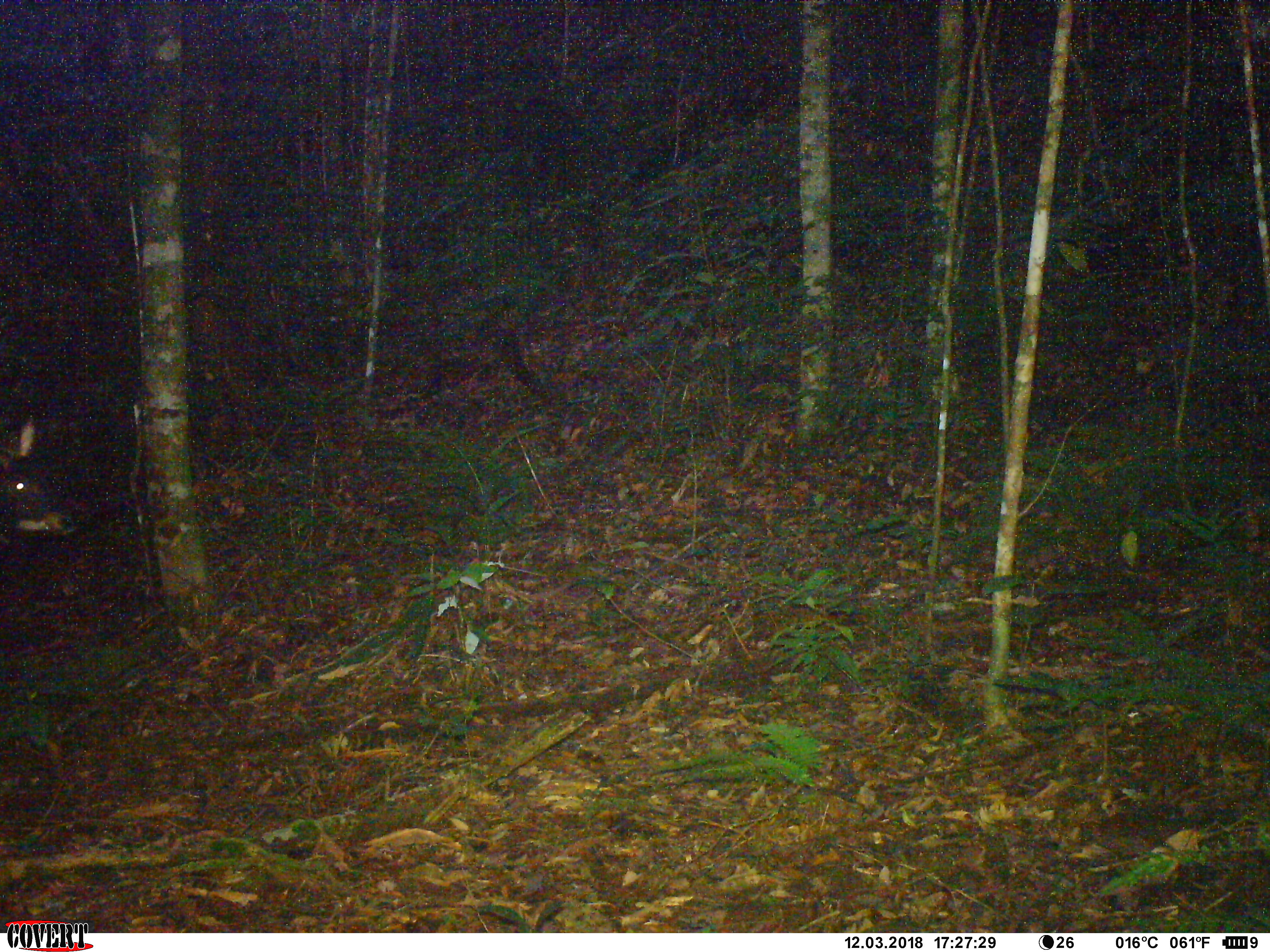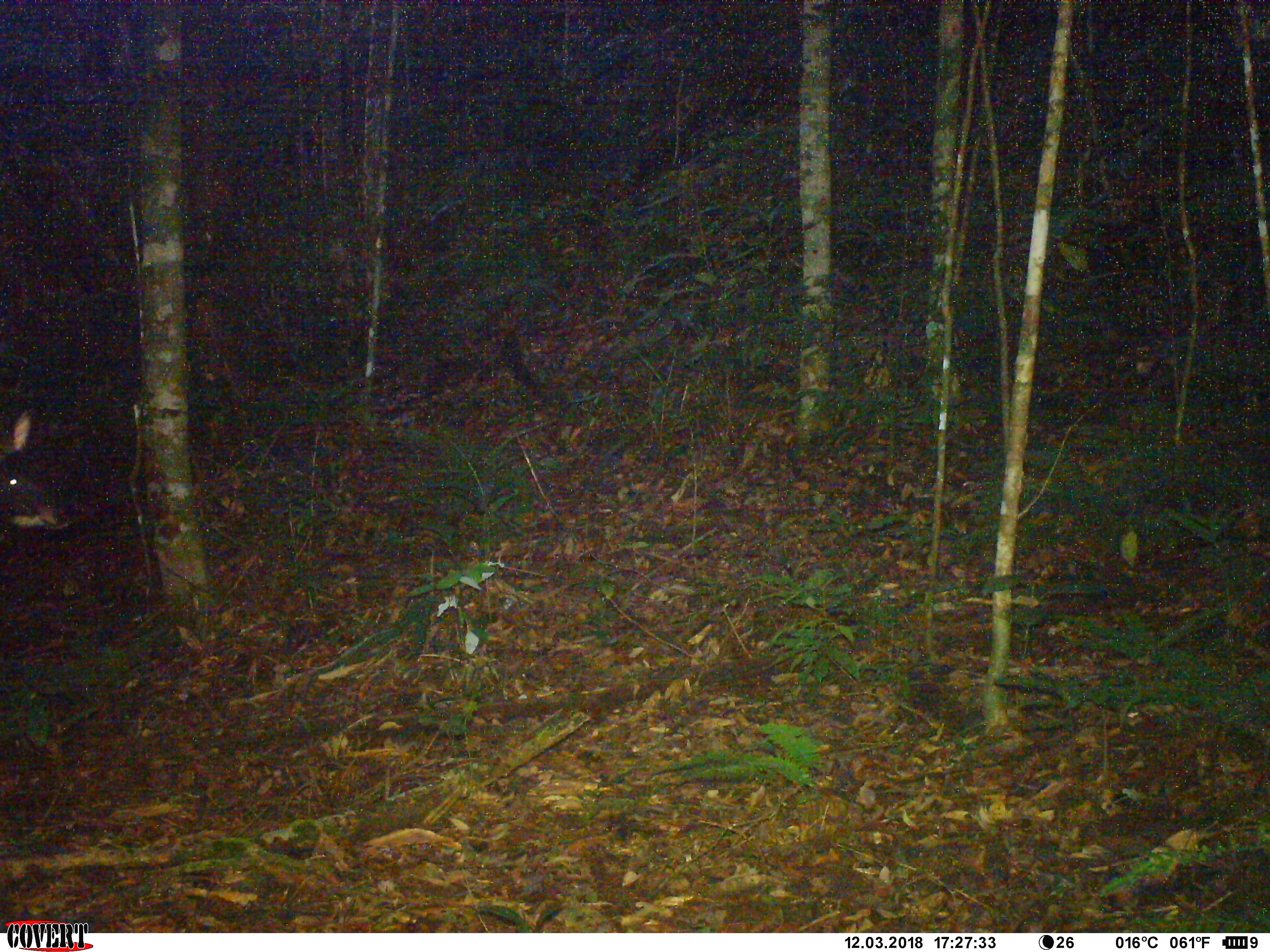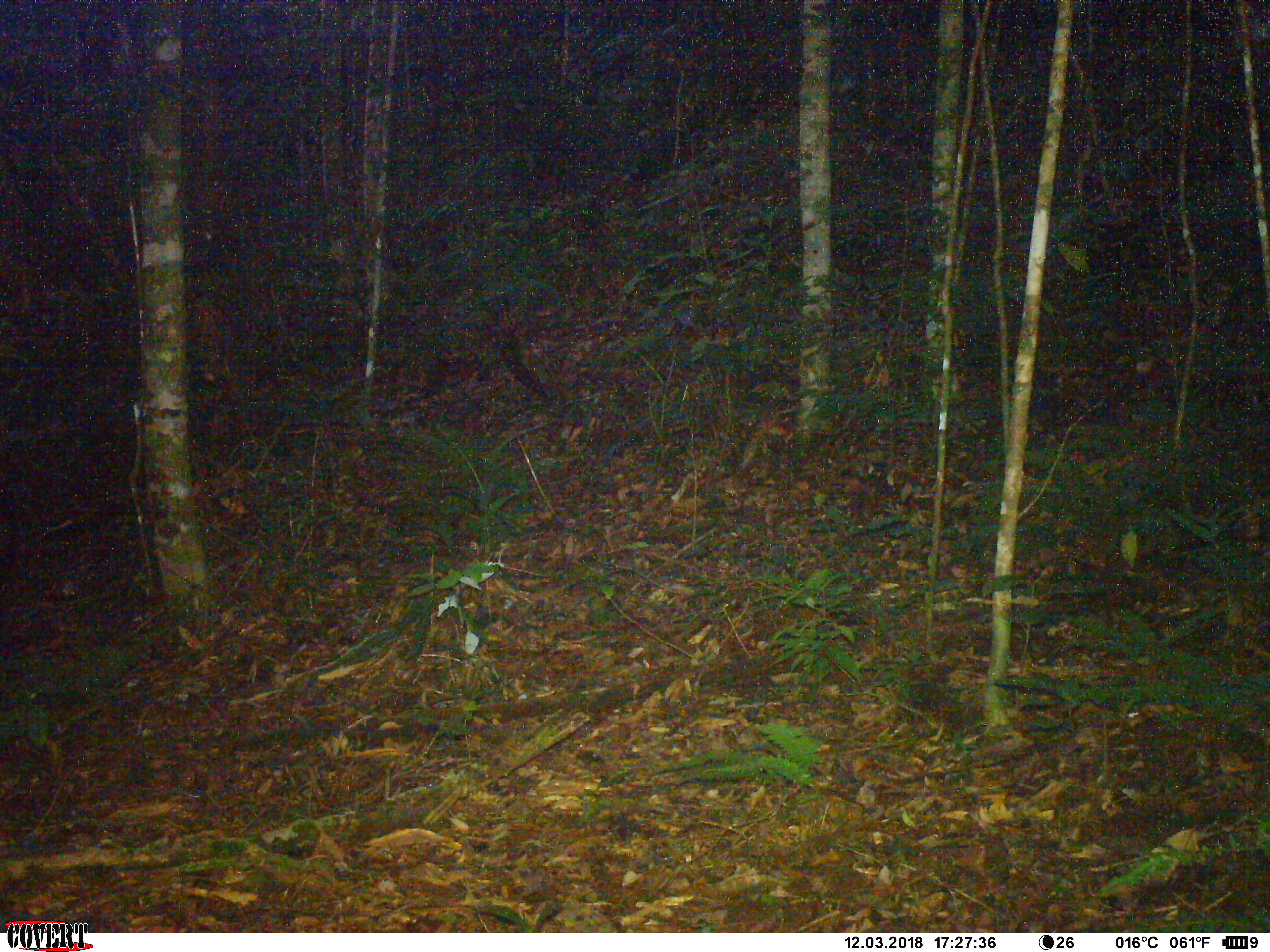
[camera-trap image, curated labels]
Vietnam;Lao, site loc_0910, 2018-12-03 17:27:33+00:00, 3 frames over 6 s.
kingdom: Animalia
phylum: Chordata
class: Mammalia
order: Artiodactyla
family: Bovidae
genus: Capricornis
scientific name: Capricornis sumatraensis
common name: chinese serow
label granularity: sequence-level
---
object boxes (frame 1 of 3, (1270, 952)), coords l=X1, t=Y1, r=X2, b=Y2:
chinese serow: l=0, t=416, r=80, b=534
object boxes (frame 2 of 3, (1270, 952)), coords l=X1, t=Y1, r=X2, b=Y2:
chinese serow: l=0, t=404, r=67, b=530